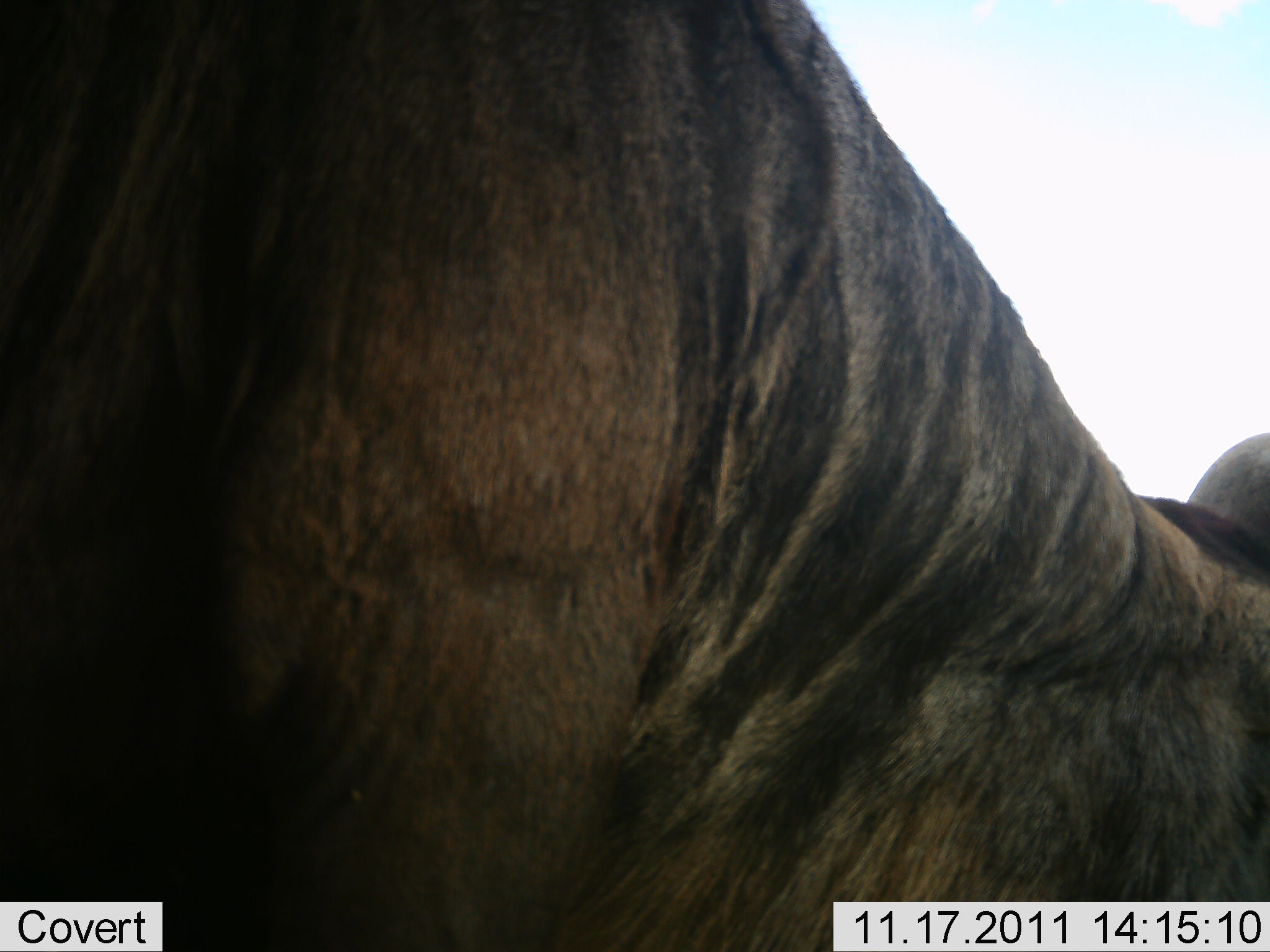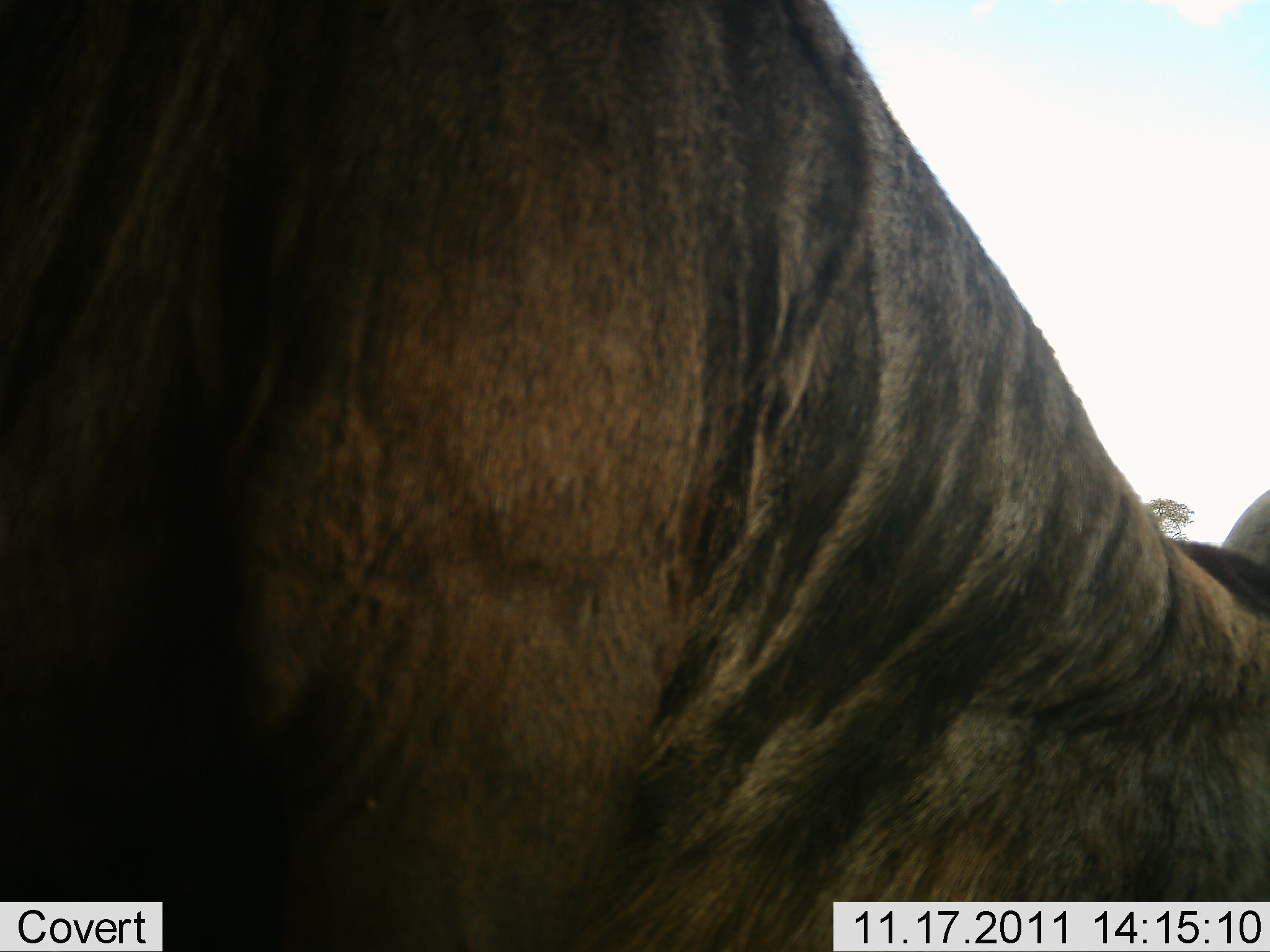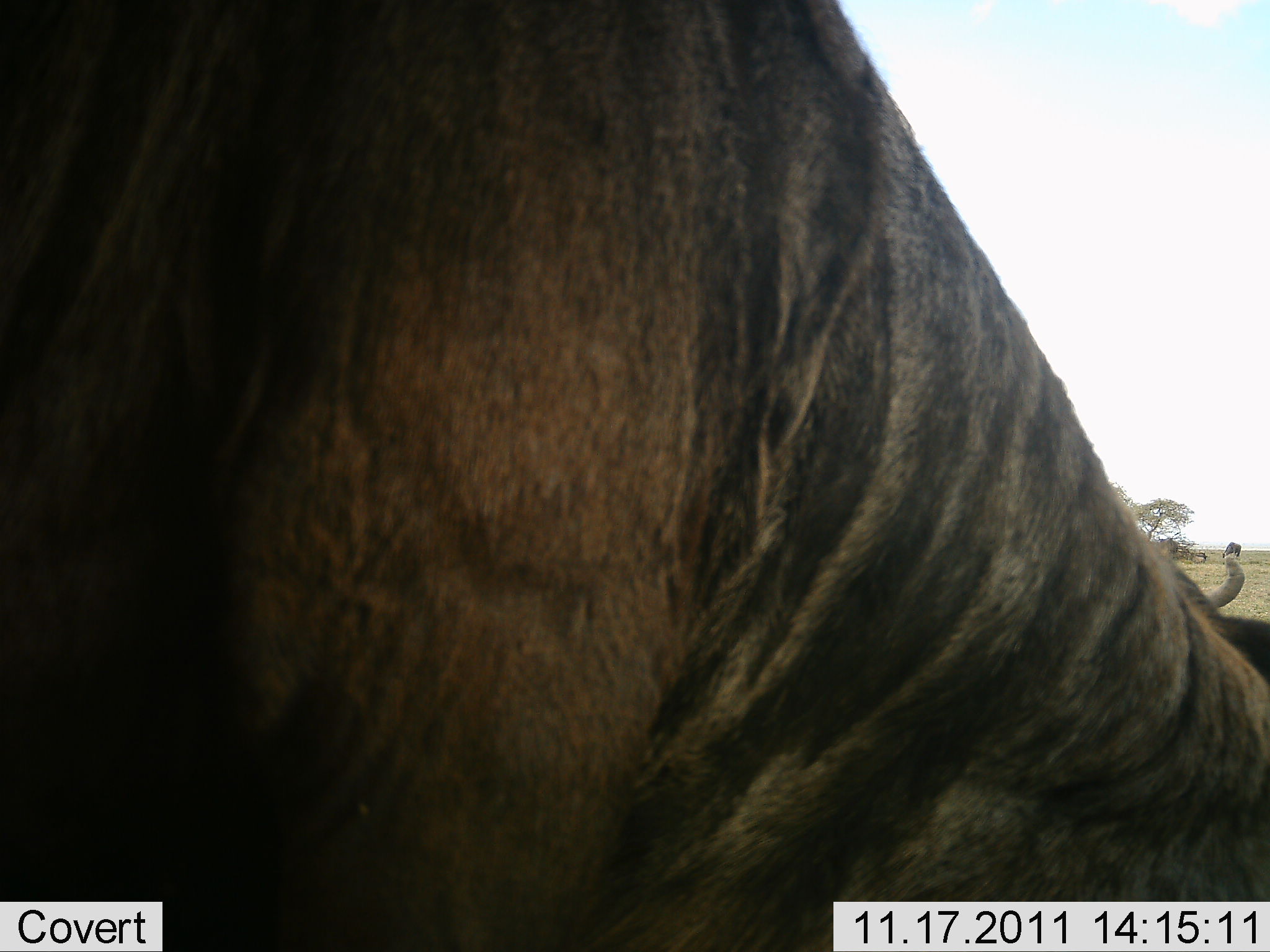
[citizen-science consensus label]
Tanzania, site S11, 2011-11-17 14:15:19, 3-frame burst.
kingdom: Animalia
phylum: Chordata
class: Mammalia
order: Artiodactyla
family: Bovidae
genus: Connochaetes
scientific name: Connochaetes taurinus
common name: blue wildebeest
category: wildebeest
Wildebeest (blue wildebeest) (Connochaetes taurinus), count 1. Behavior (volunteer vote fractions): standing 25%, resting 8%, moving 25%, interacting 0%. Young present (vote fraction): 0%. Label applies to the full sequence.